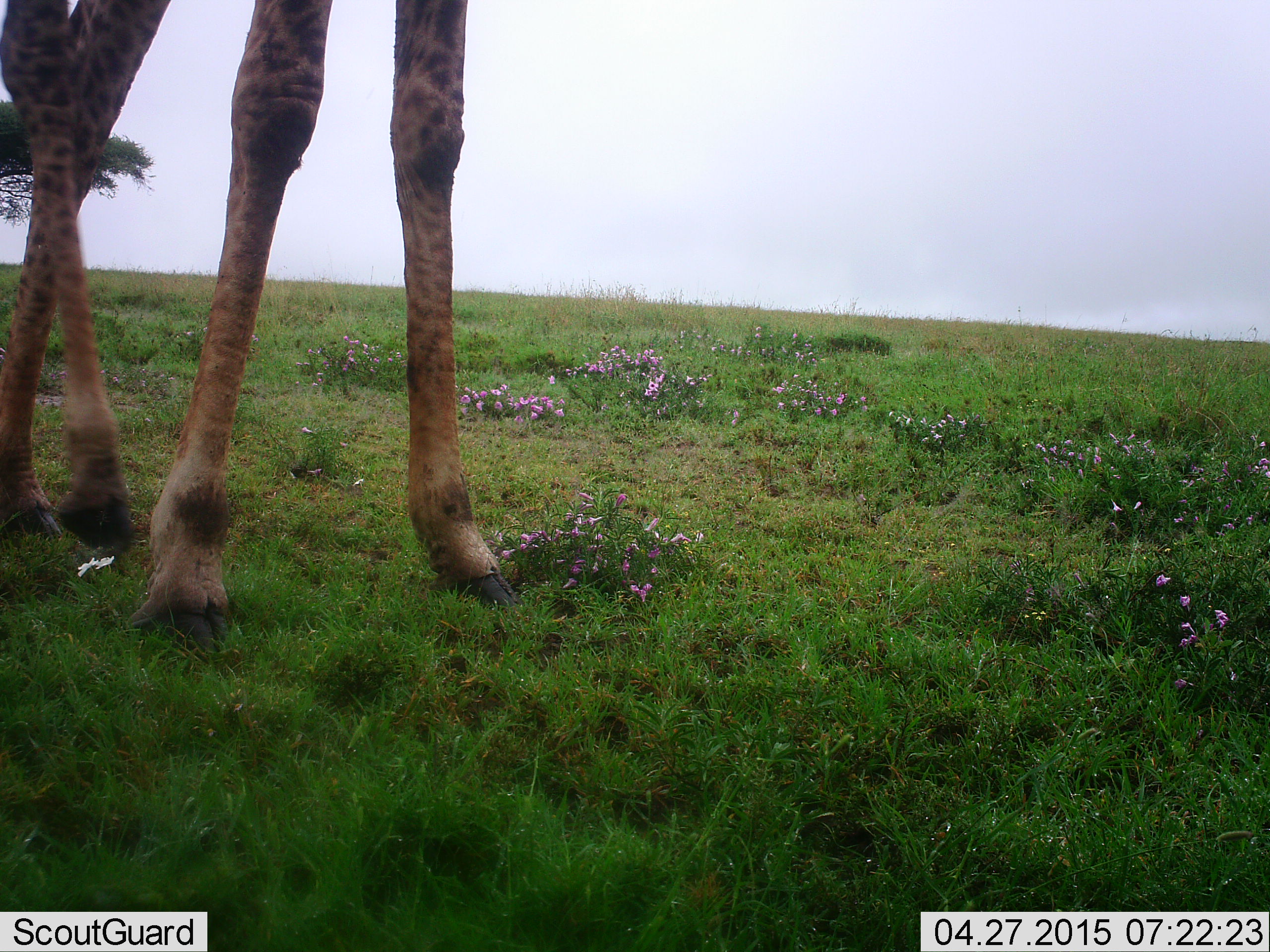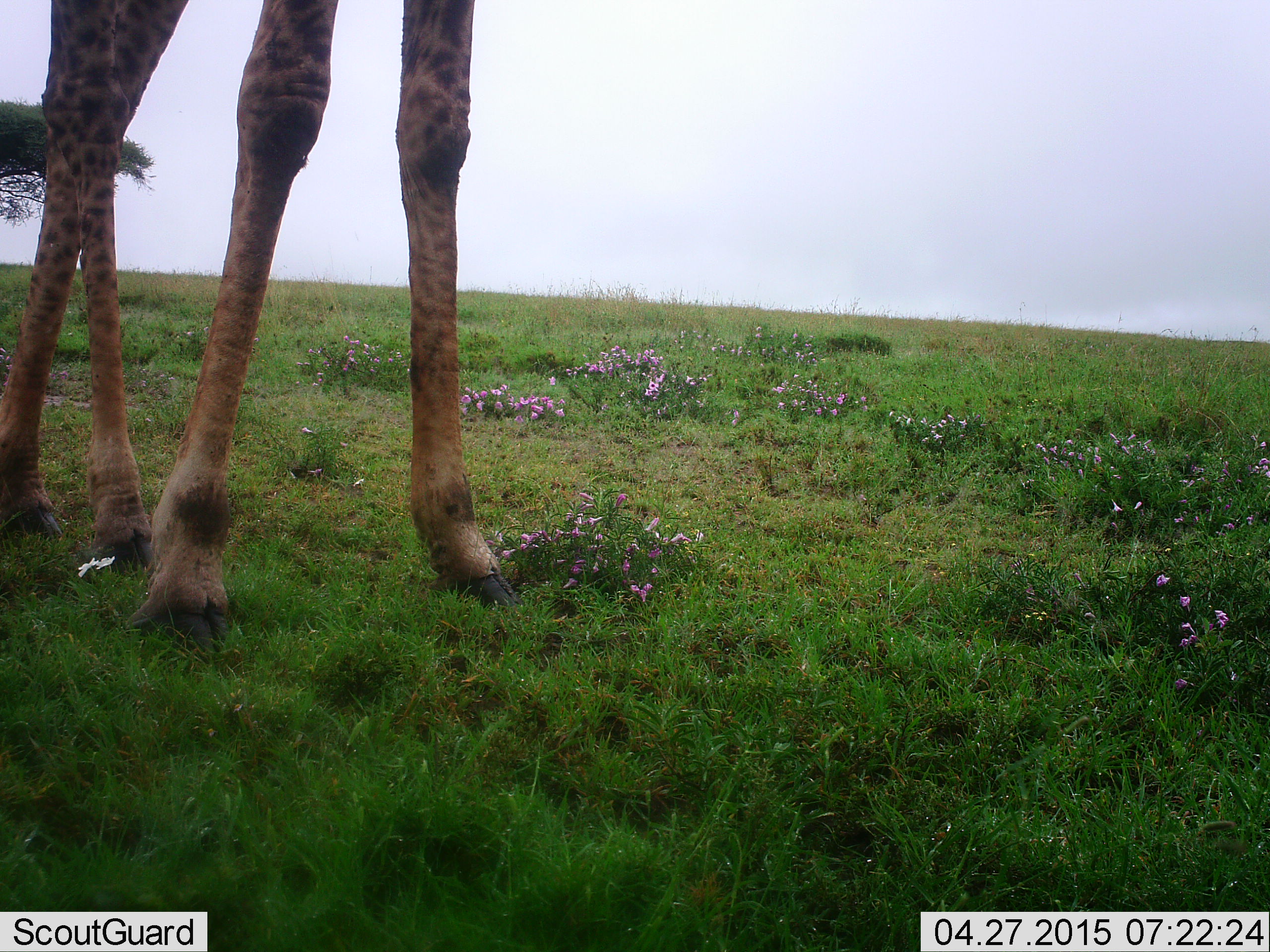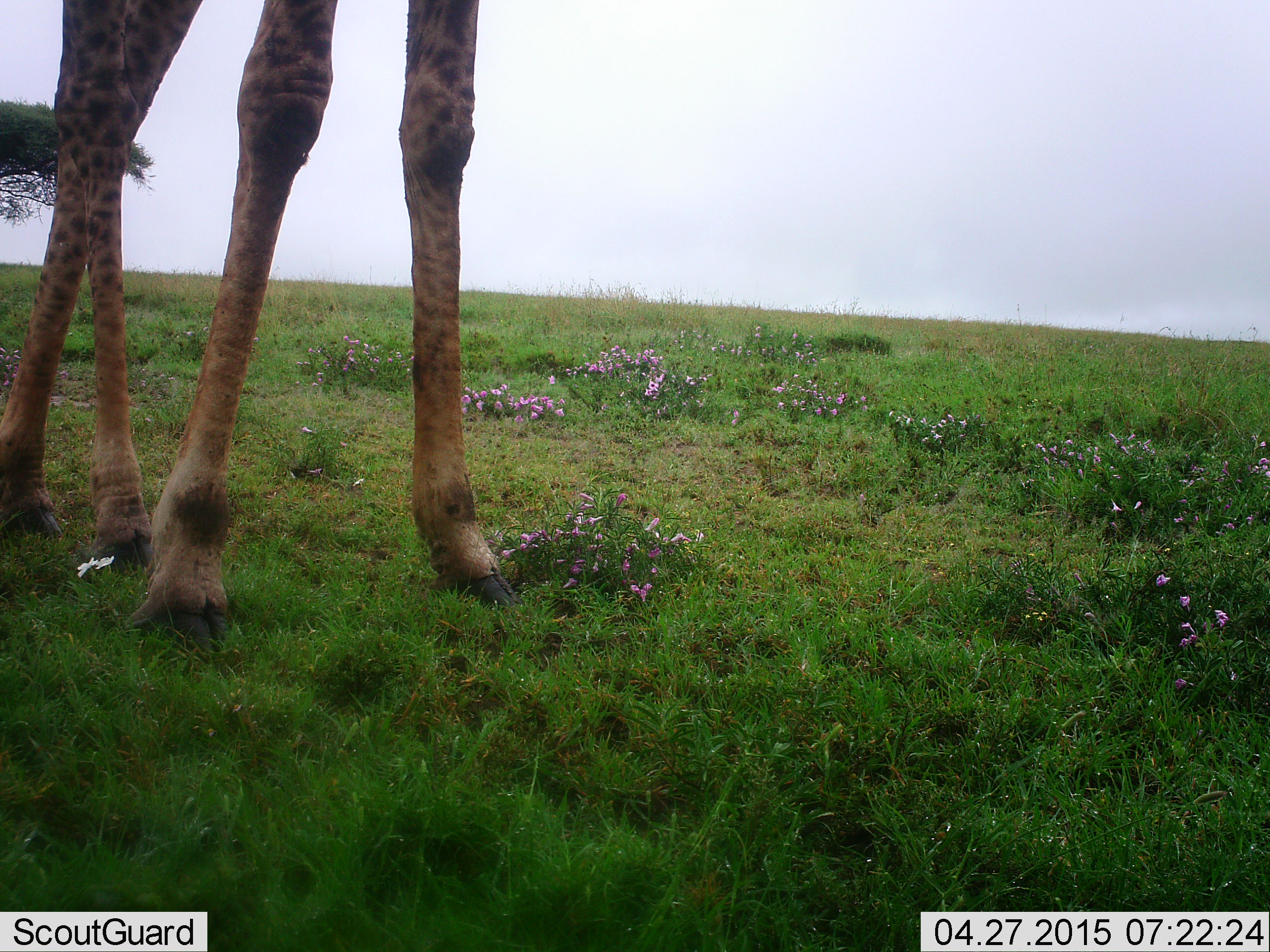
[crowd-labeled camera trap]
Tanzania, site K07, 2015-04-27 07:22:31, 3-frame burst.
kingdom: Animalia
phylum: Chordata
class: Mammalia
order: Artiodactyla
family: Giraffidae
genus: Giraffa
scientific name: Giraffa camelopardalis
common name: giraffe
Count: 1.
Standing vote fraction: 80%.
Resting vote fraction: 10%.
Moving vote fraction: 20%.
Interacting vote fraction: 0%.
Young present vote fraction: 0%.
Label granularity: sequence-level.